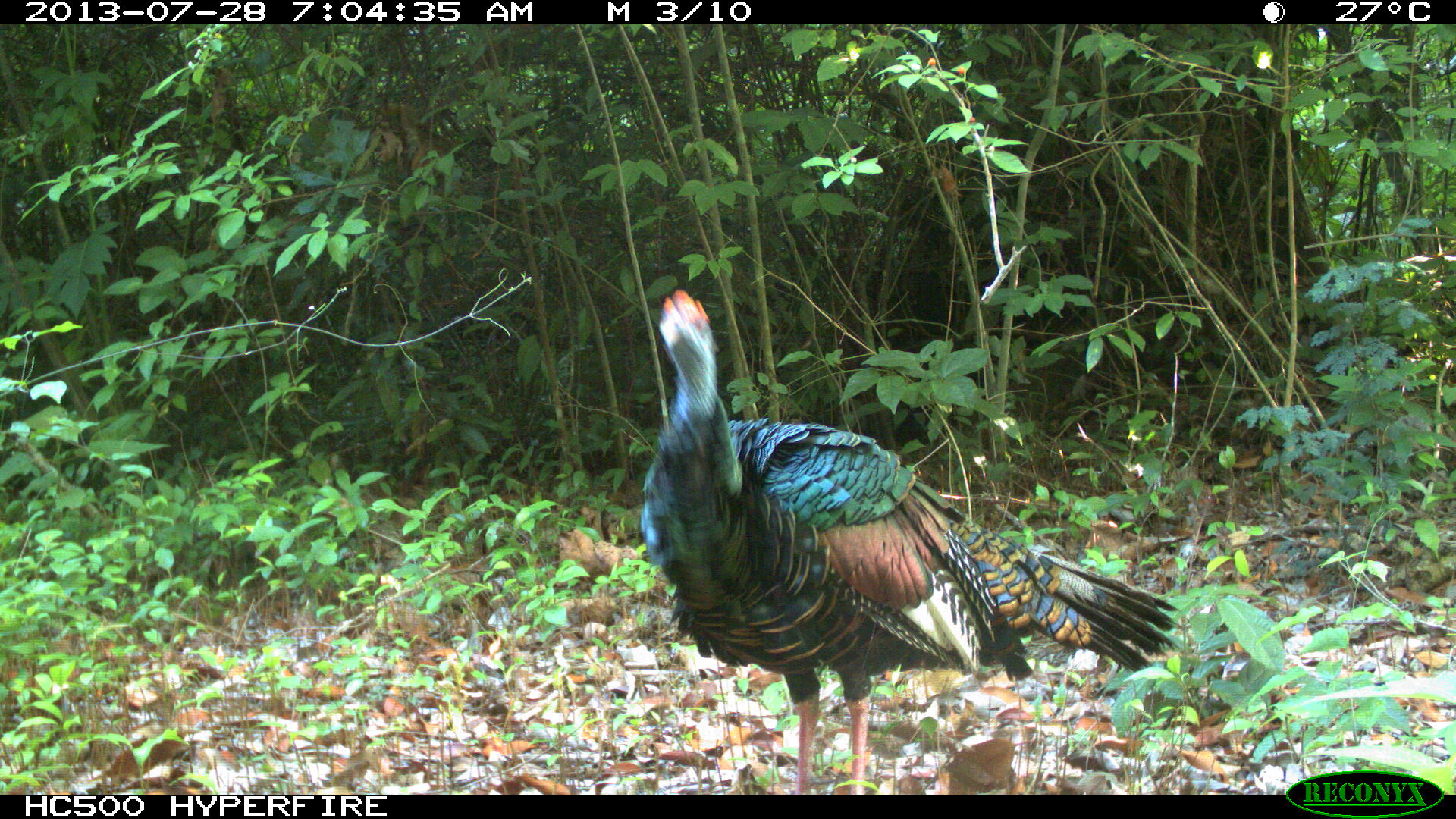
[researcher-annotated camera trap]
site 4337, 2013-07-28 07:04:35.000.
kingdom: Animalia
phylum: Chordata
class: Aves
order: Galliformes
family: Phasianidae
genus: Meleagris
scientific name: Meleagris ocellata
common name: ocellated turkey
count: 1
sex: male